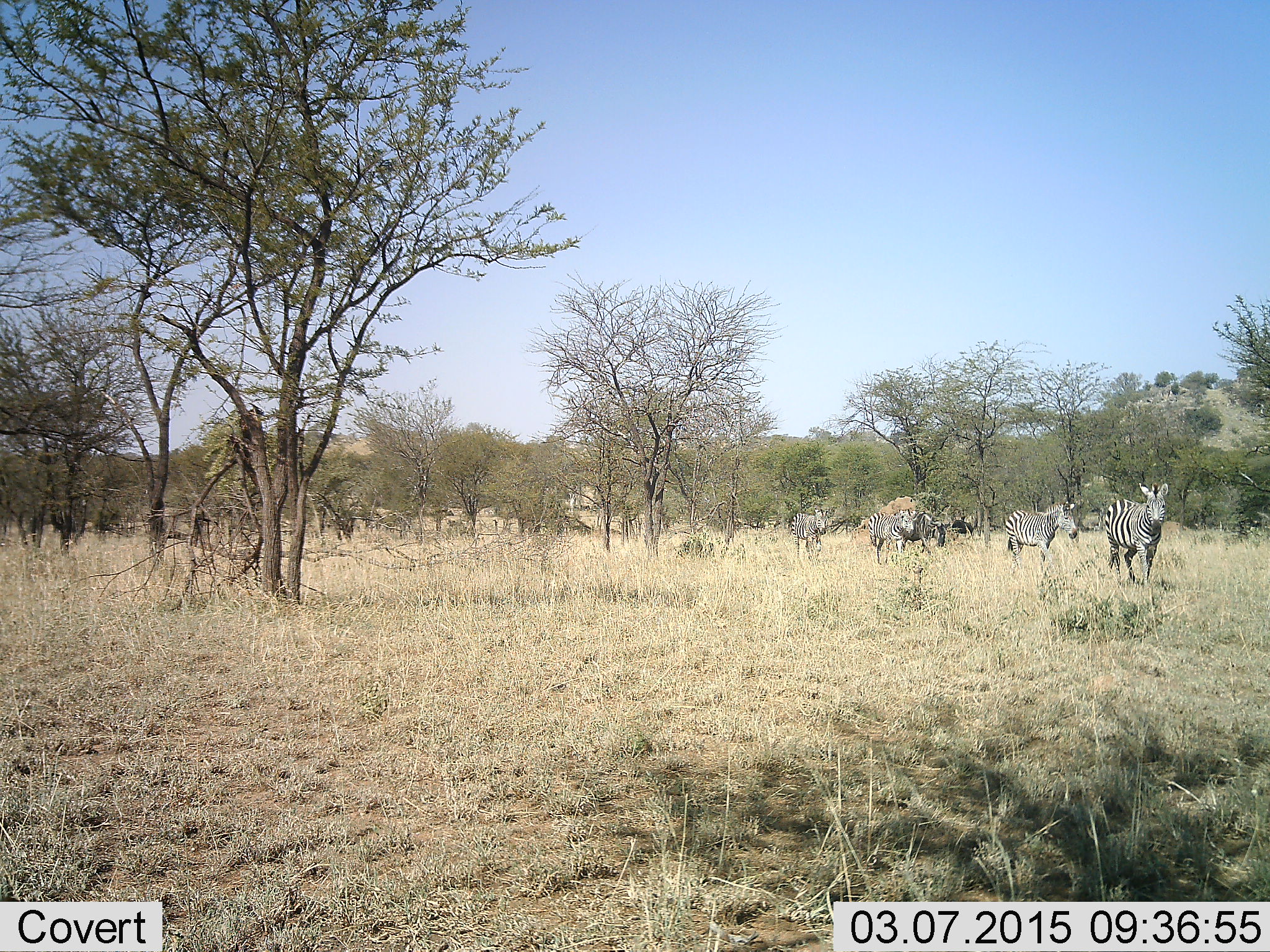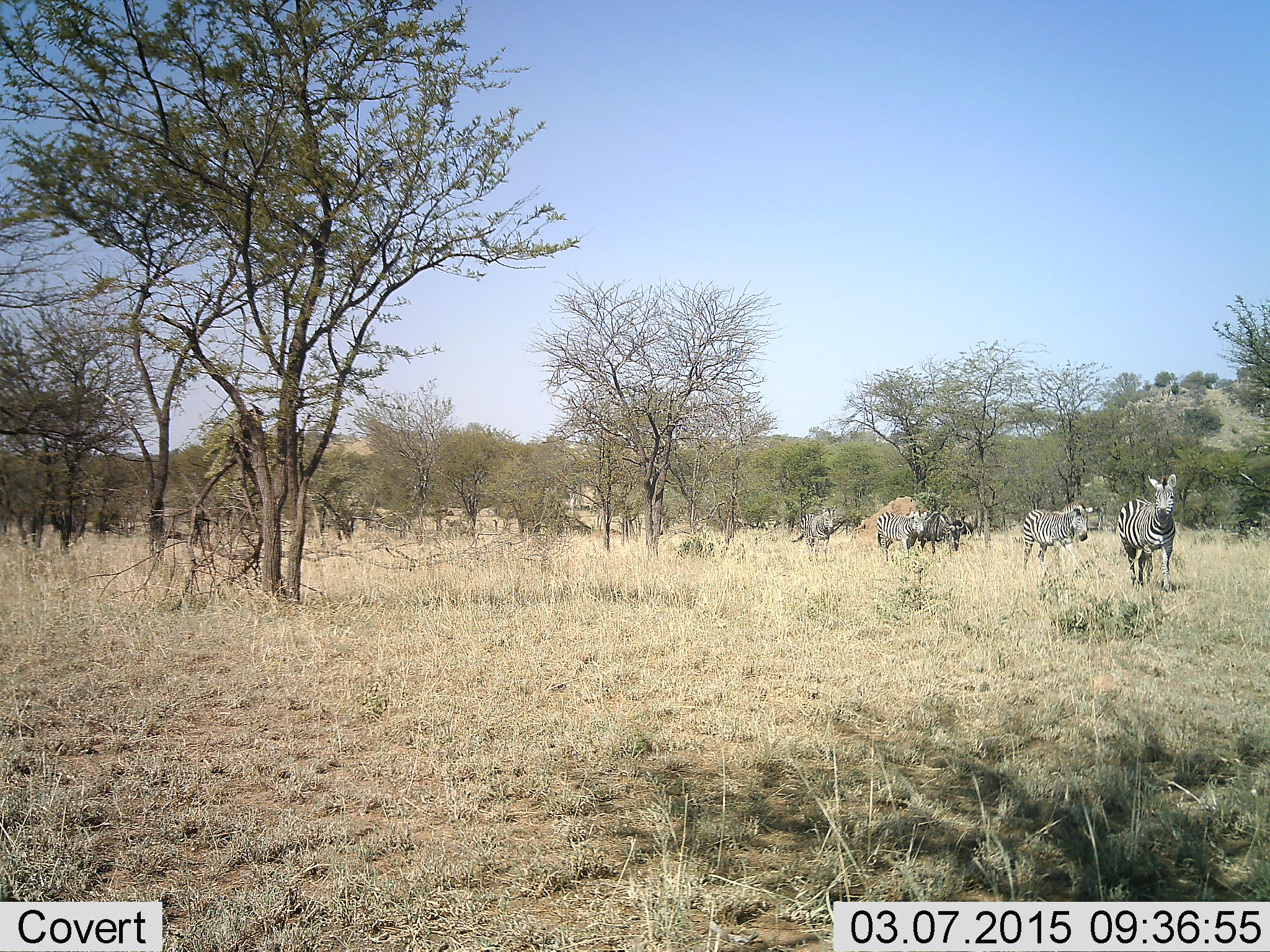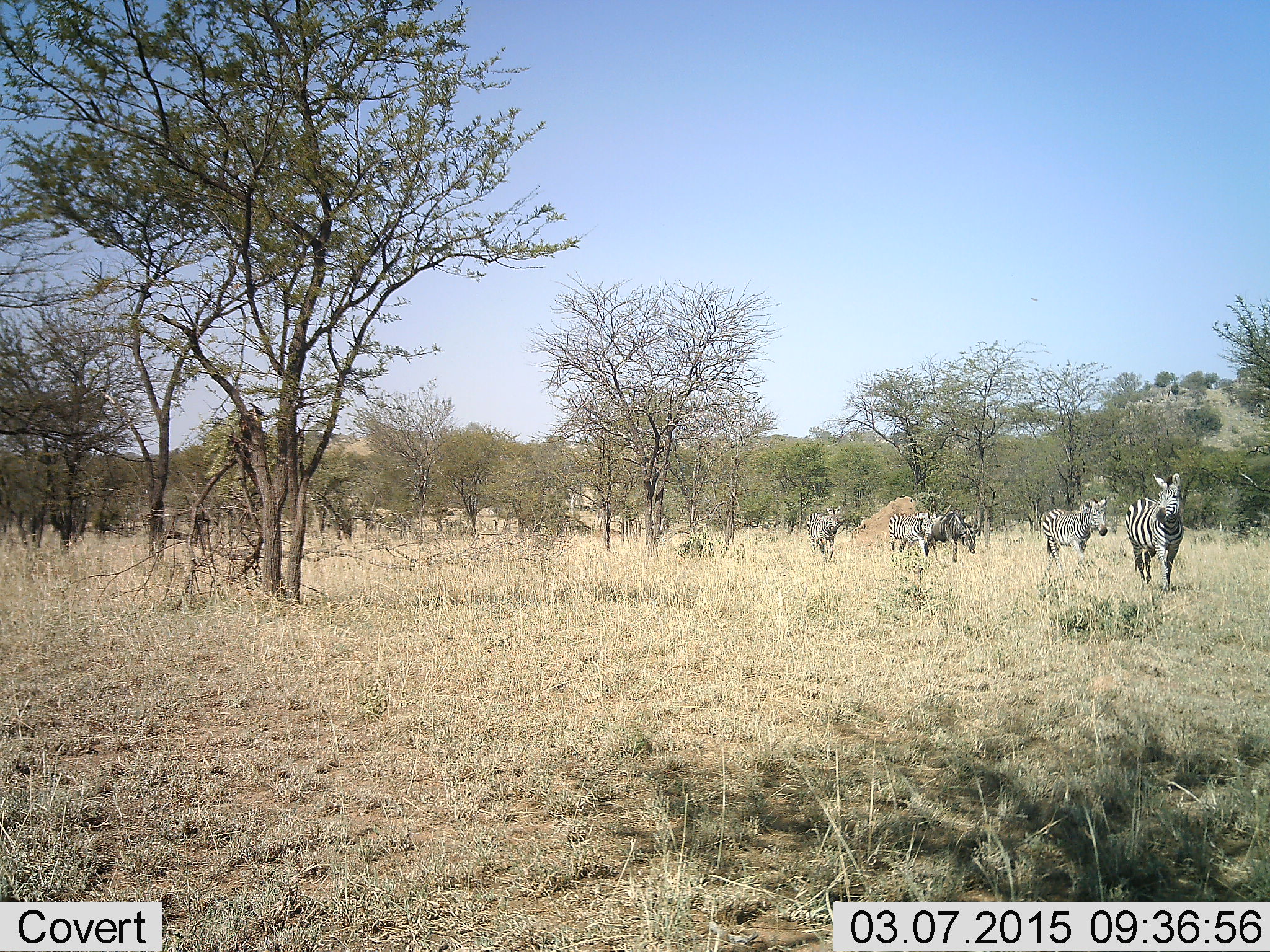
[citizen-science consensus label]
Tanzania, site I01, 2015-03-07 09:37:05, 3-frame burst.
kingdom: Animalia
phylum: Chordata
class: Mammalia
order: Perissodactyla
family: Equidae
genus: Equus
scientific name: Equus quagga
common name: plains zebra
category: zebra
Zebra (plains zebra) (Equus quagga), count 5. Behavior (volunteer vote fractions): standing 27%, resting 0%, moving 91%, interacting 9%. Young present (vote fraction): 27%. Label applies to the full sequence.